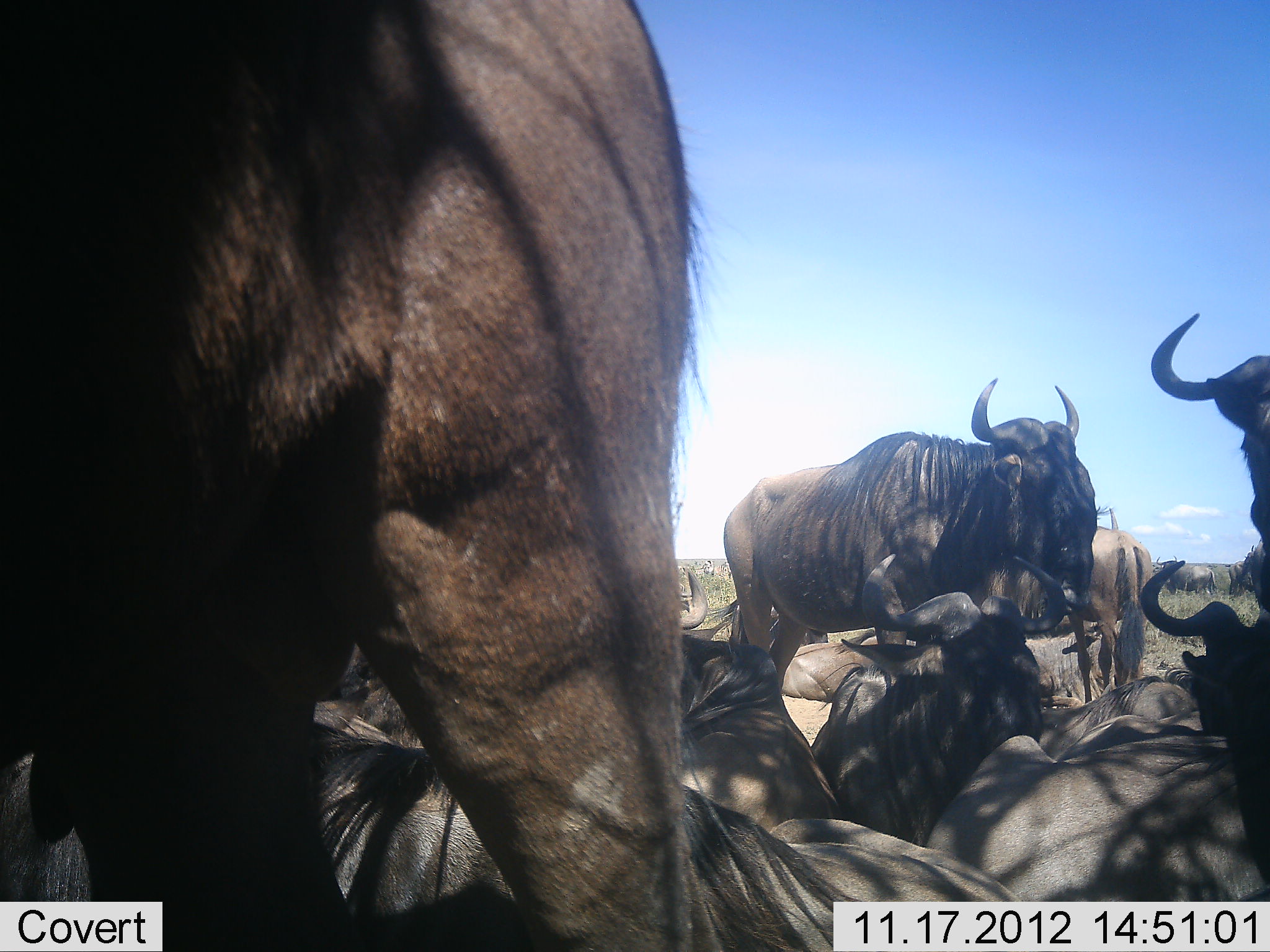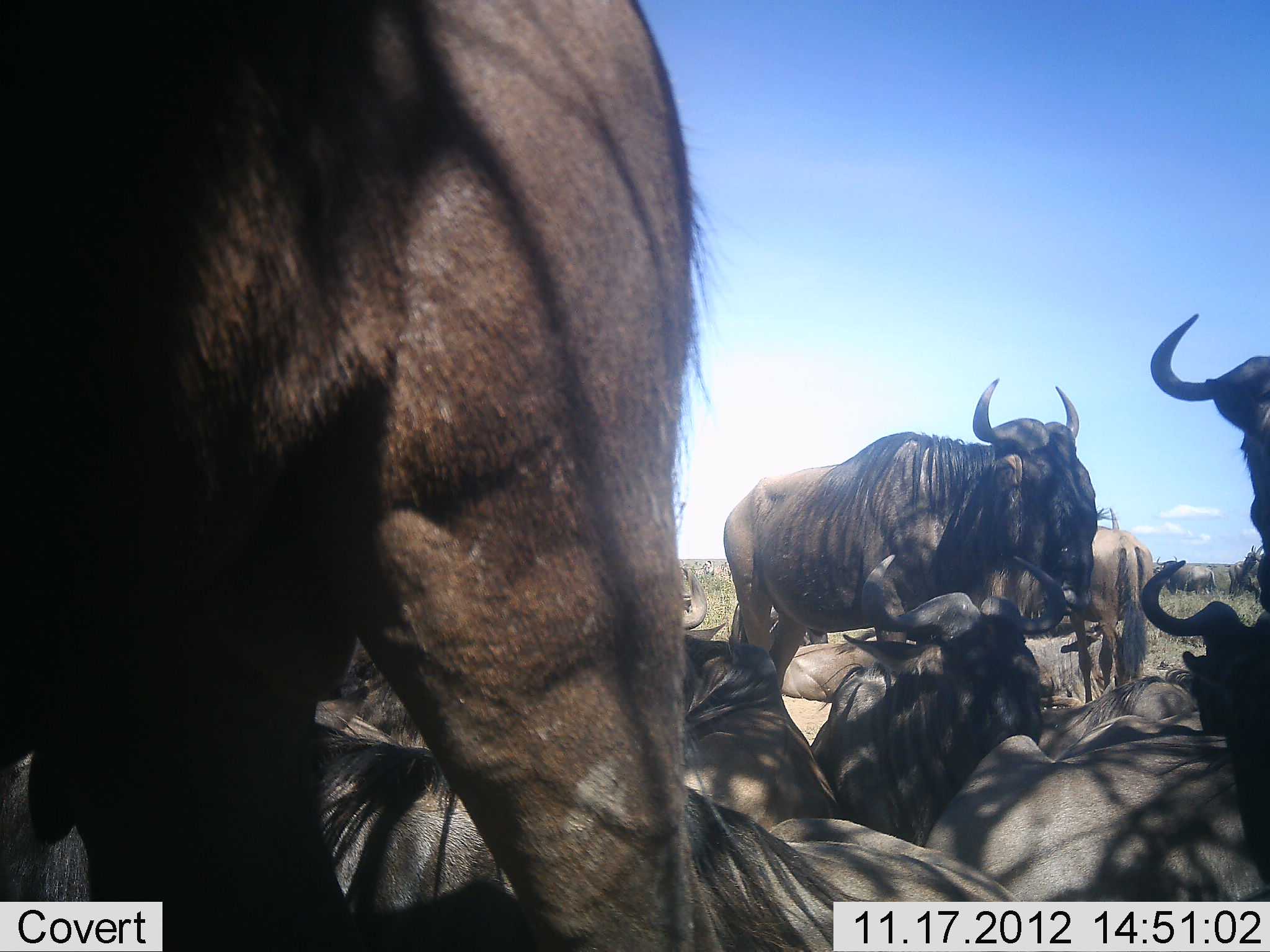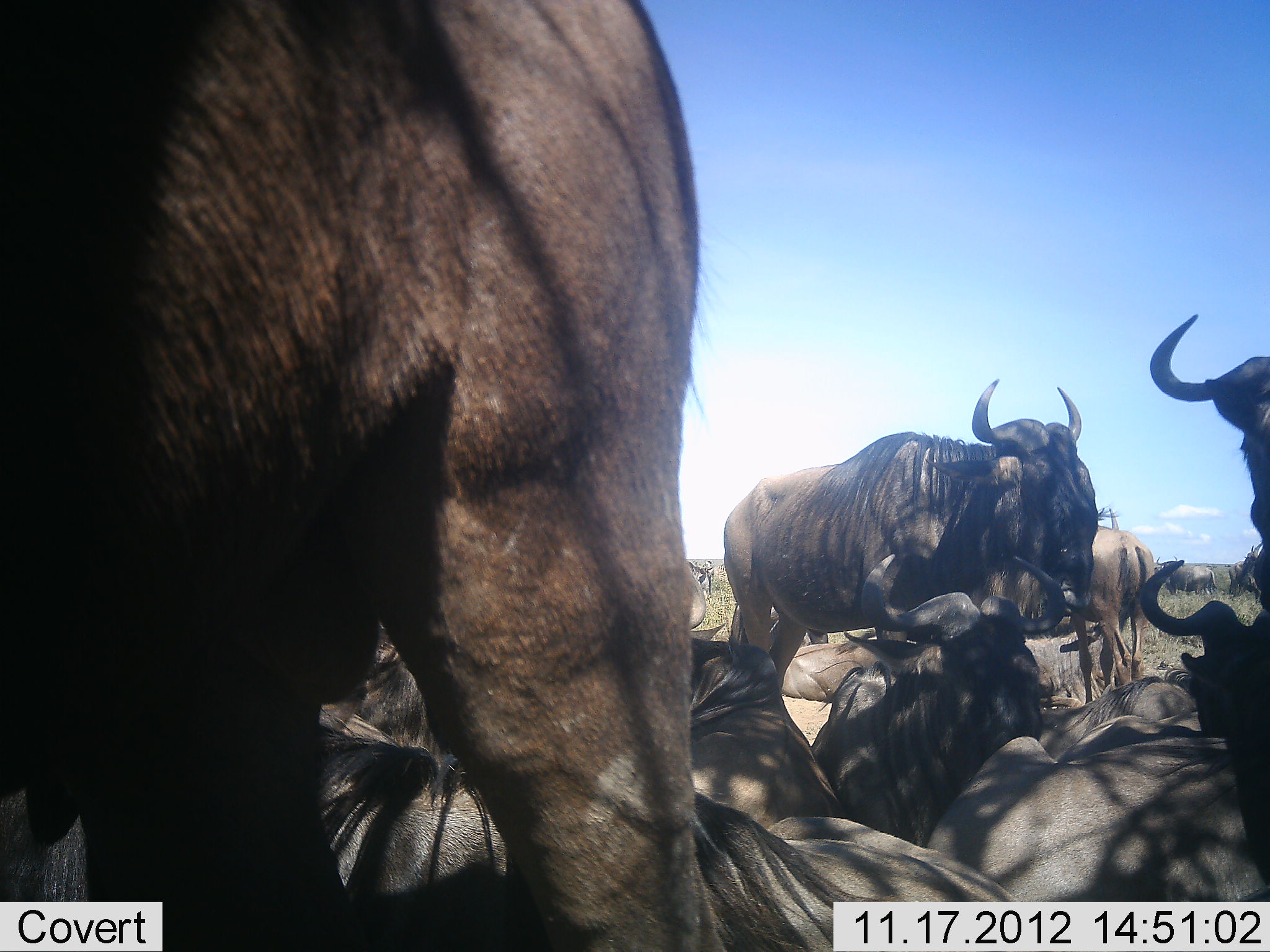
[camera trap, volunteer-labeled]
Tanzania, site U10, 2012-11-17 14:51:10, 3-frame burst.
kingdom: Animalia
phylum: Chordata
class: Mammalia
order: Artiodactyla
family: Bovidae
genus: Connochaetes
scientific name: Connochaetes taurinus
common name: blue wildebeest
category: wildebeest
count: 11-50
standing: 90%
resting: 100%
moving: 0%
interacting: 0%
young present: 0%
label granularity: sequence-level